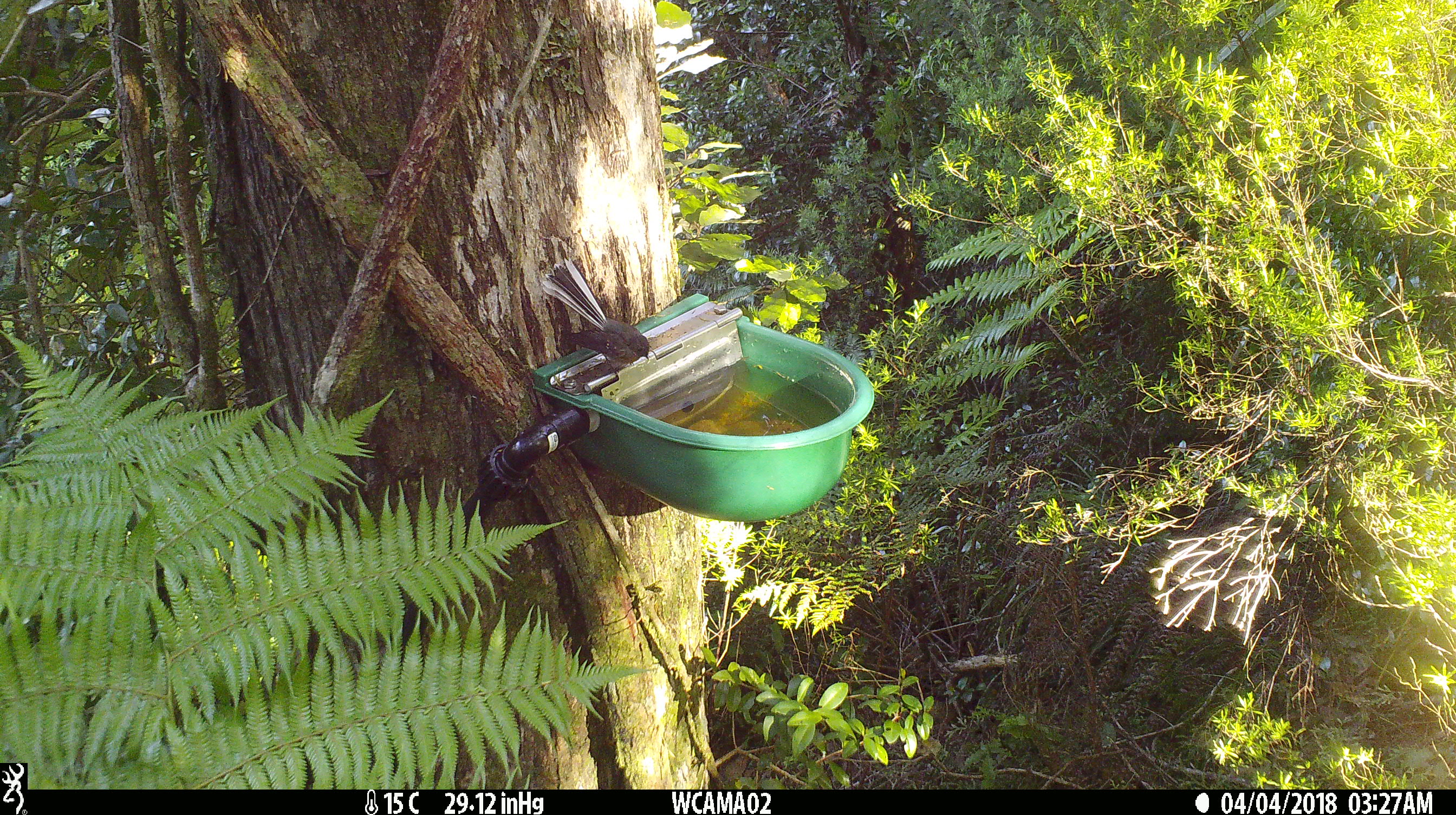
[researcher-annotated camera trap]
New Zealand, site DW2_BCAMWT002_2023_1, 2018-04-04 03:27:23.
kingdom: Animalia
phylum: Chordata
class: Aves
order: Passeriformes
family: Rhipiduridae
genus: Rhipidura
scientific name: Rhipidura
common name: fantails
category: fantail